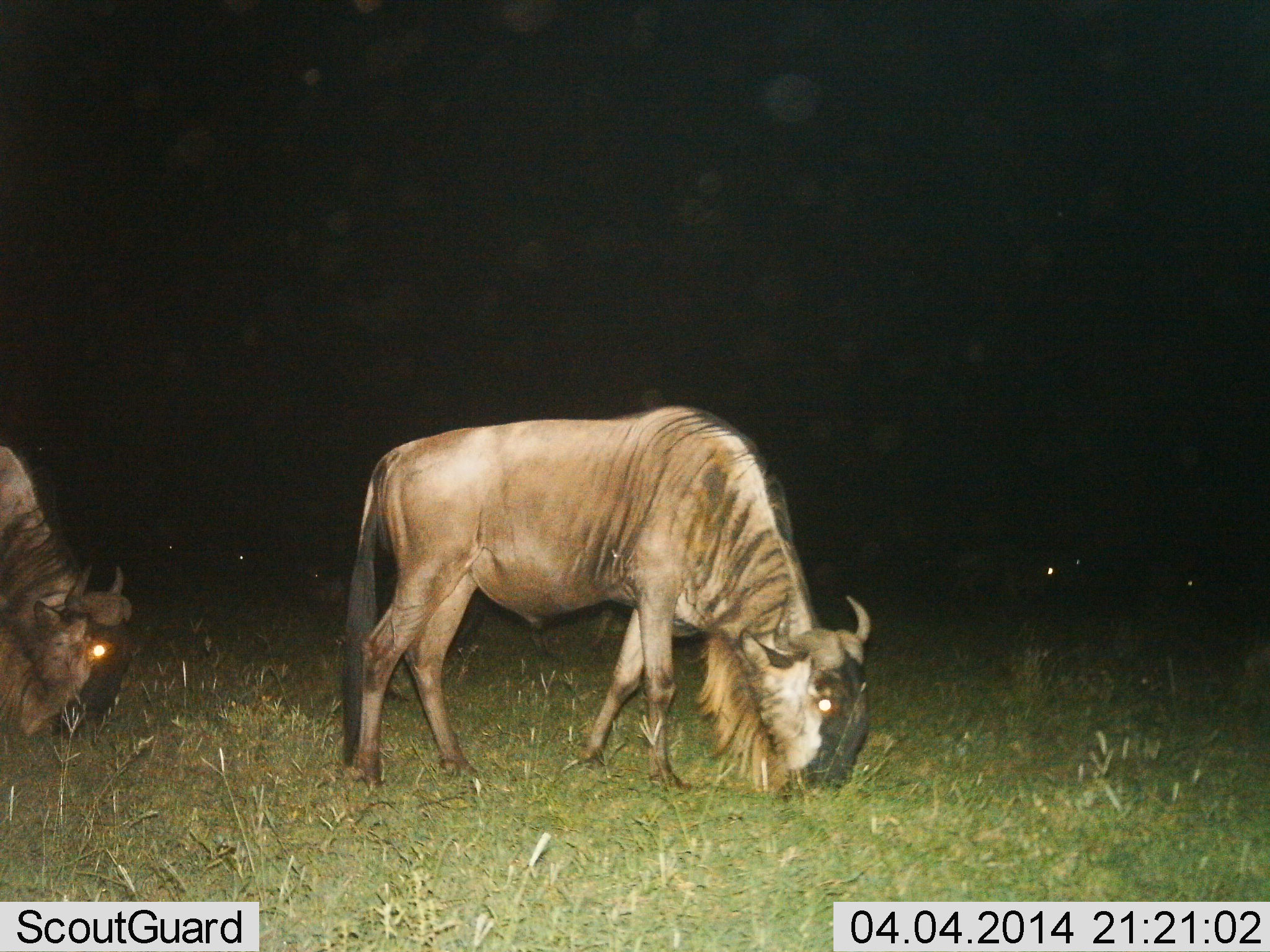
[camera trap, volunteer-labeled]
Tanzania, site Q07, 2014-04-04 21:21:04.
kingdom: Animalia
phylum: Chordata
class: Mammalia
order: Artiodactyla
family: Bovidae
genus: Connochaetes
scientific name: Connochaetes taurinus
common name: blue wildebeest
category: wildebeest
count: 2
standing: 30%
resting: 10%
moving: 0%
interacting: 0%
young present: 0%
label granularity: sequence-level